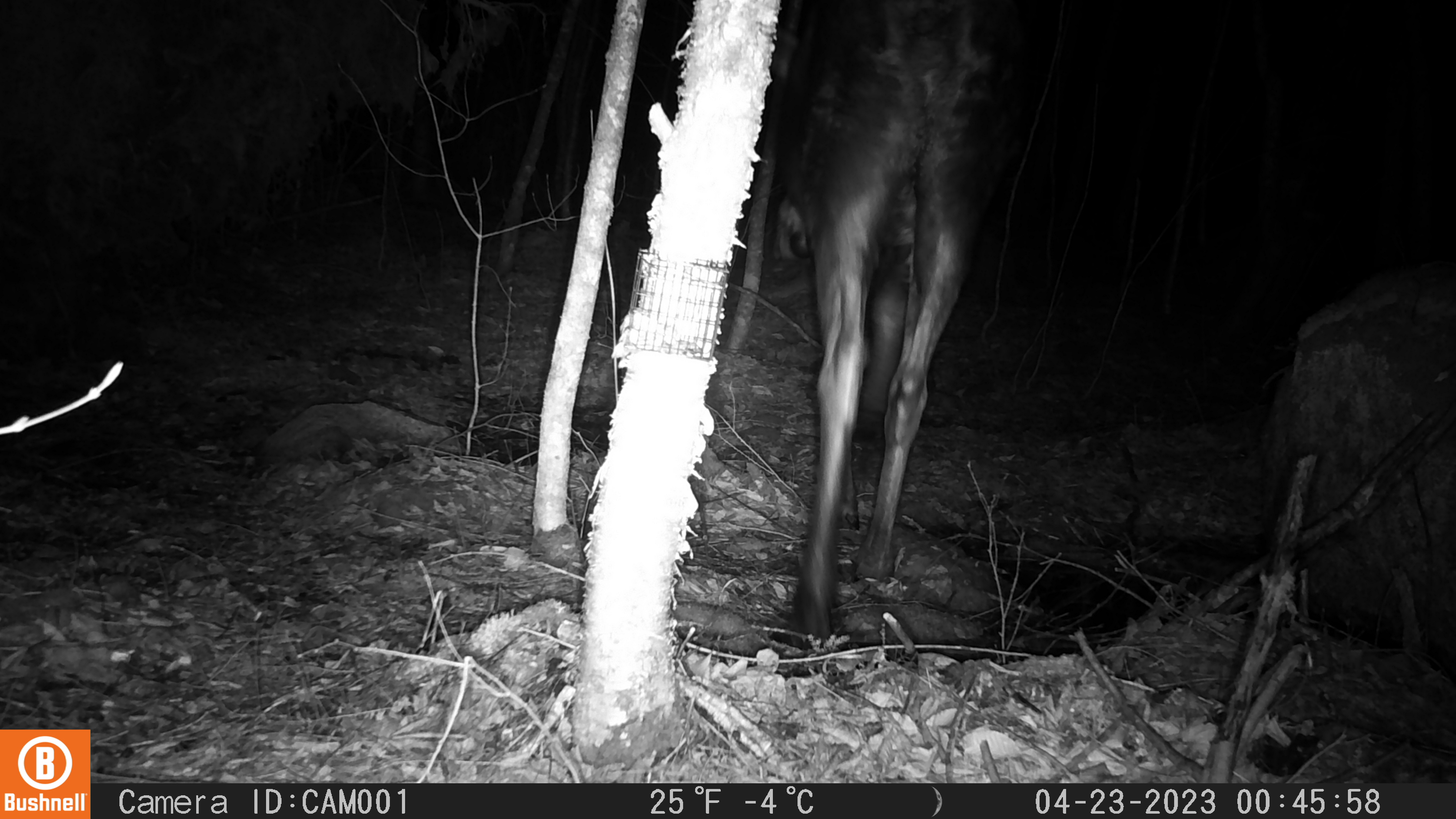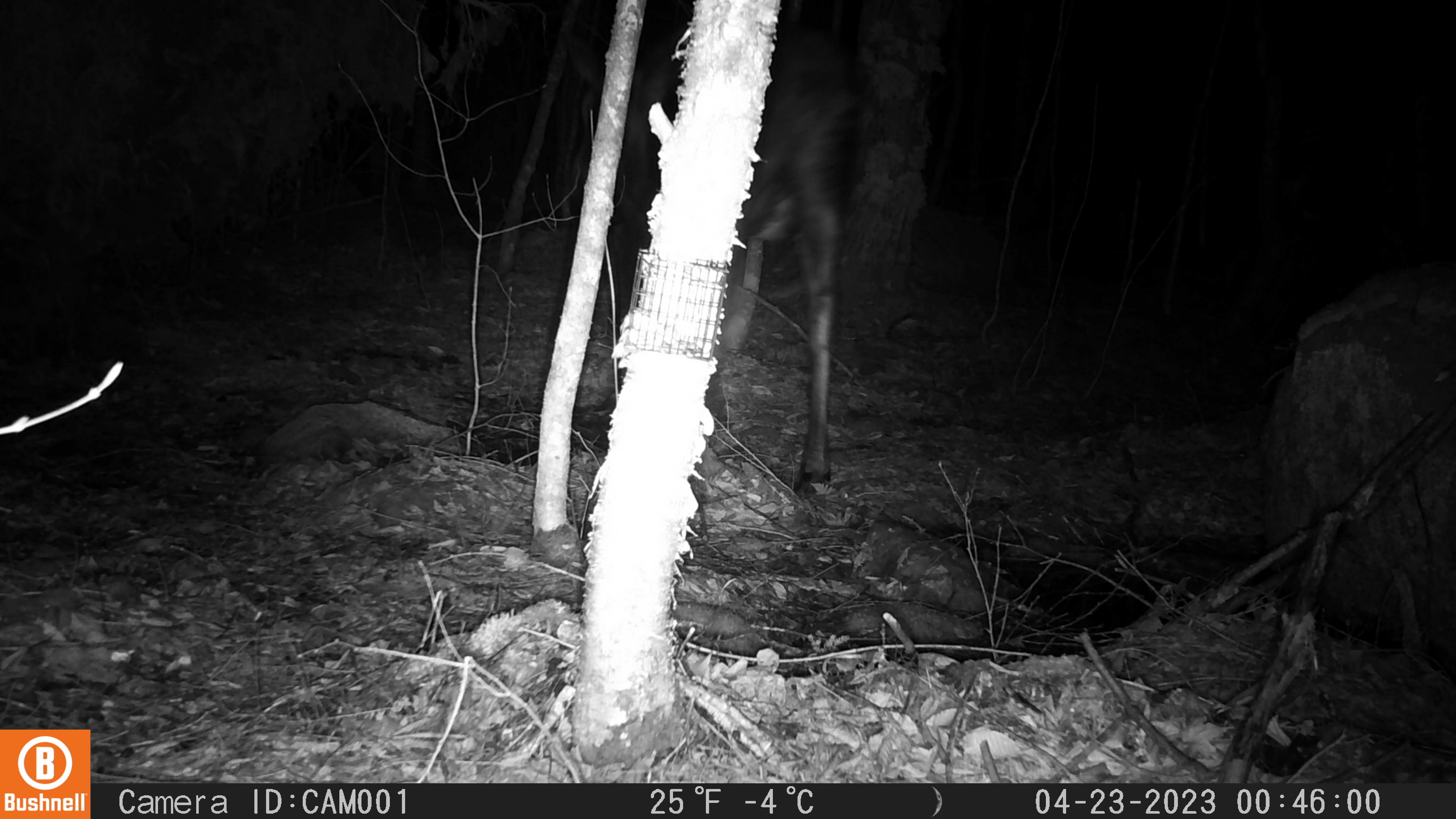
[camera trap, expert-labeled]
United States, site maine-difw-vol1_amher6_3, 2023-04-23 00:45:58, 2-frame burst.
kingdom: Animalia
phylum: Chordata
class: Mammalia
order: Artiodactyla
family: Cervidae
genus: Alces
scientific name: Alces alces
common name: moose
Moose (Alces alces).